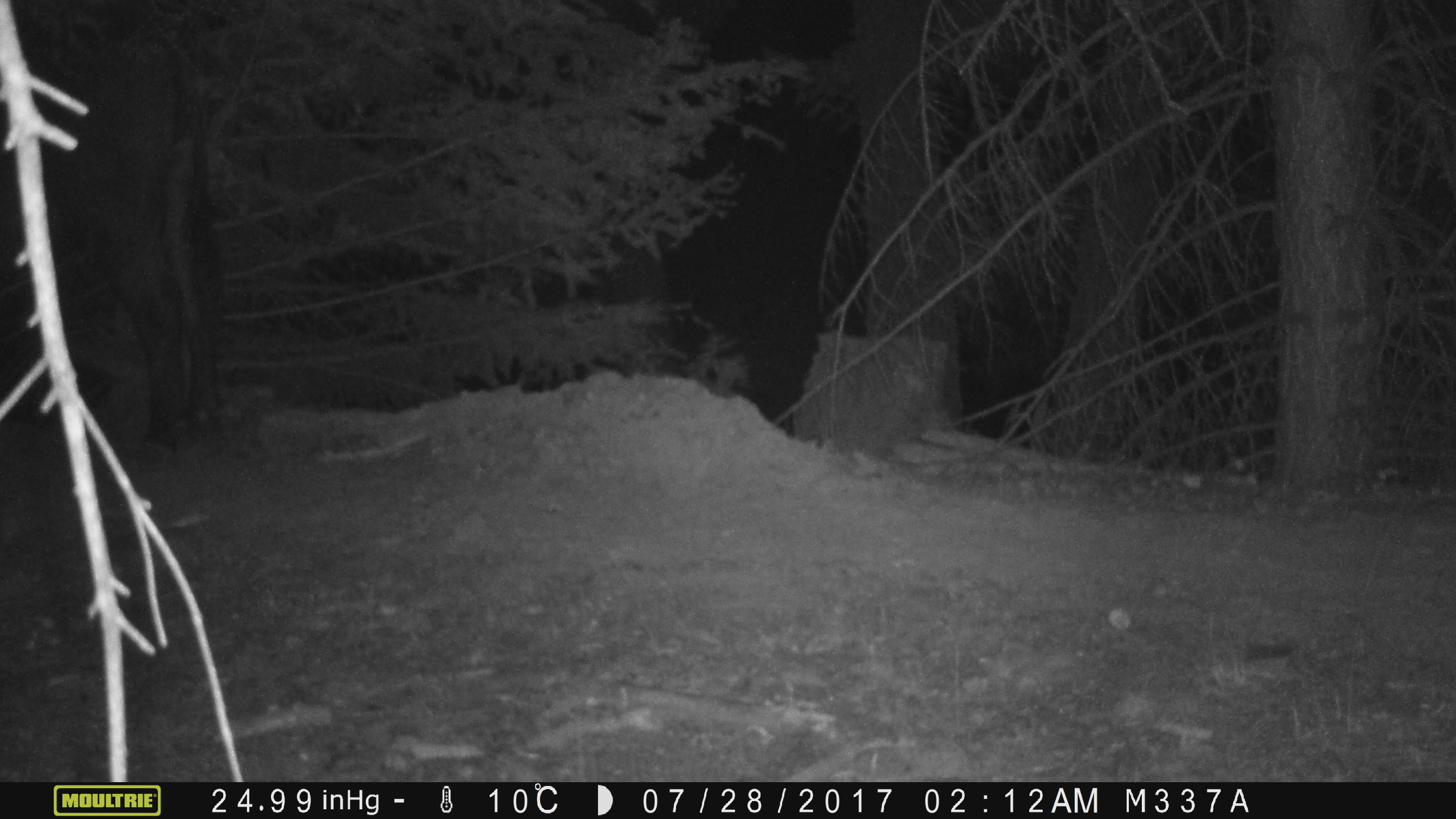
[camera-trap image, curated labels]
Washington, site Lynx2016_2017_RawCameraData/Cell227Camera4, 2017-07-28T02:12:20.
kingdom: Animalia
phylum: Chordata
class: Mammalia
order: Artiodactyla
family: Bovidae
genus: Bos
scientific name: Bos taurus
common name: domestic cattle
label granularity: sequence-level